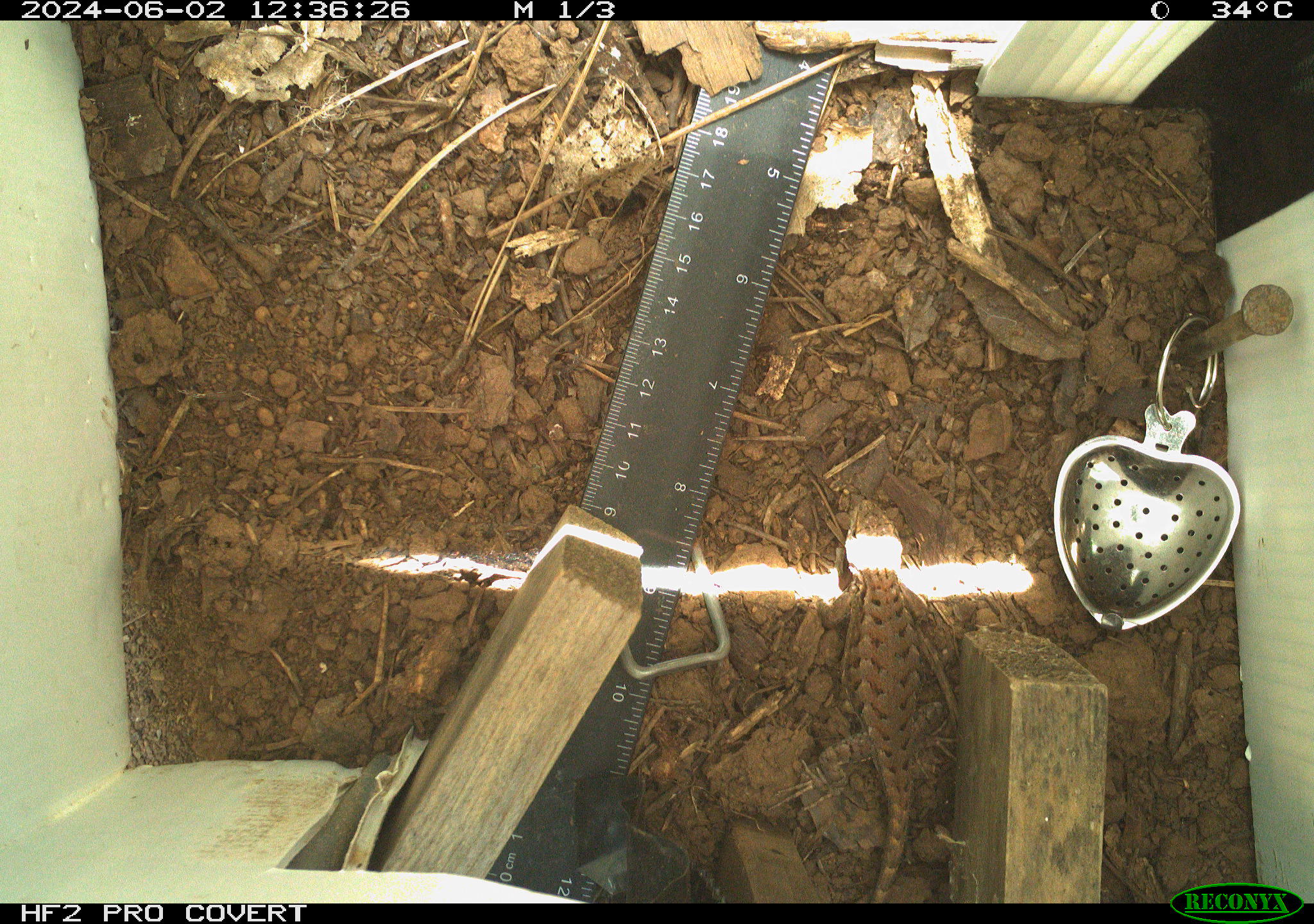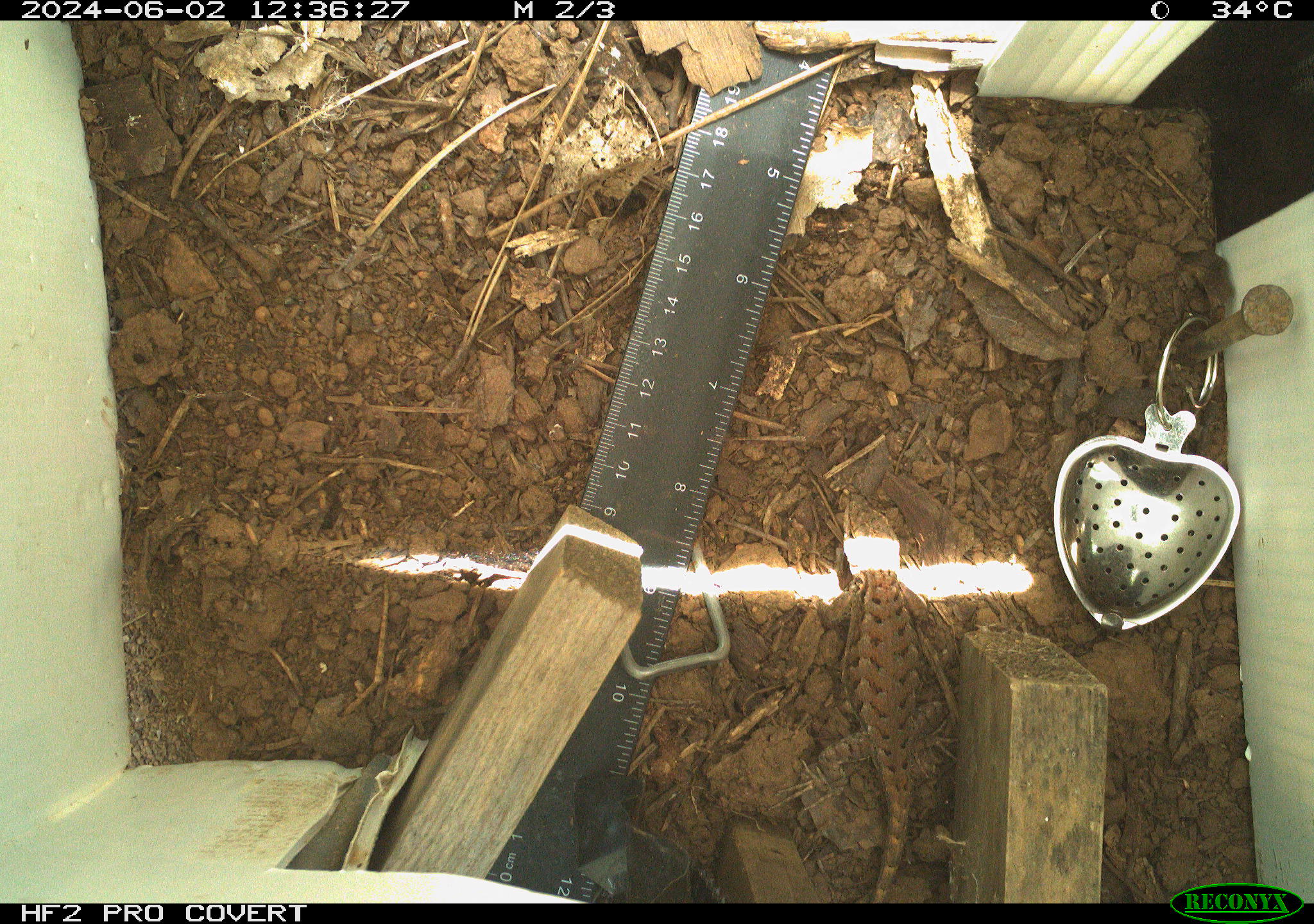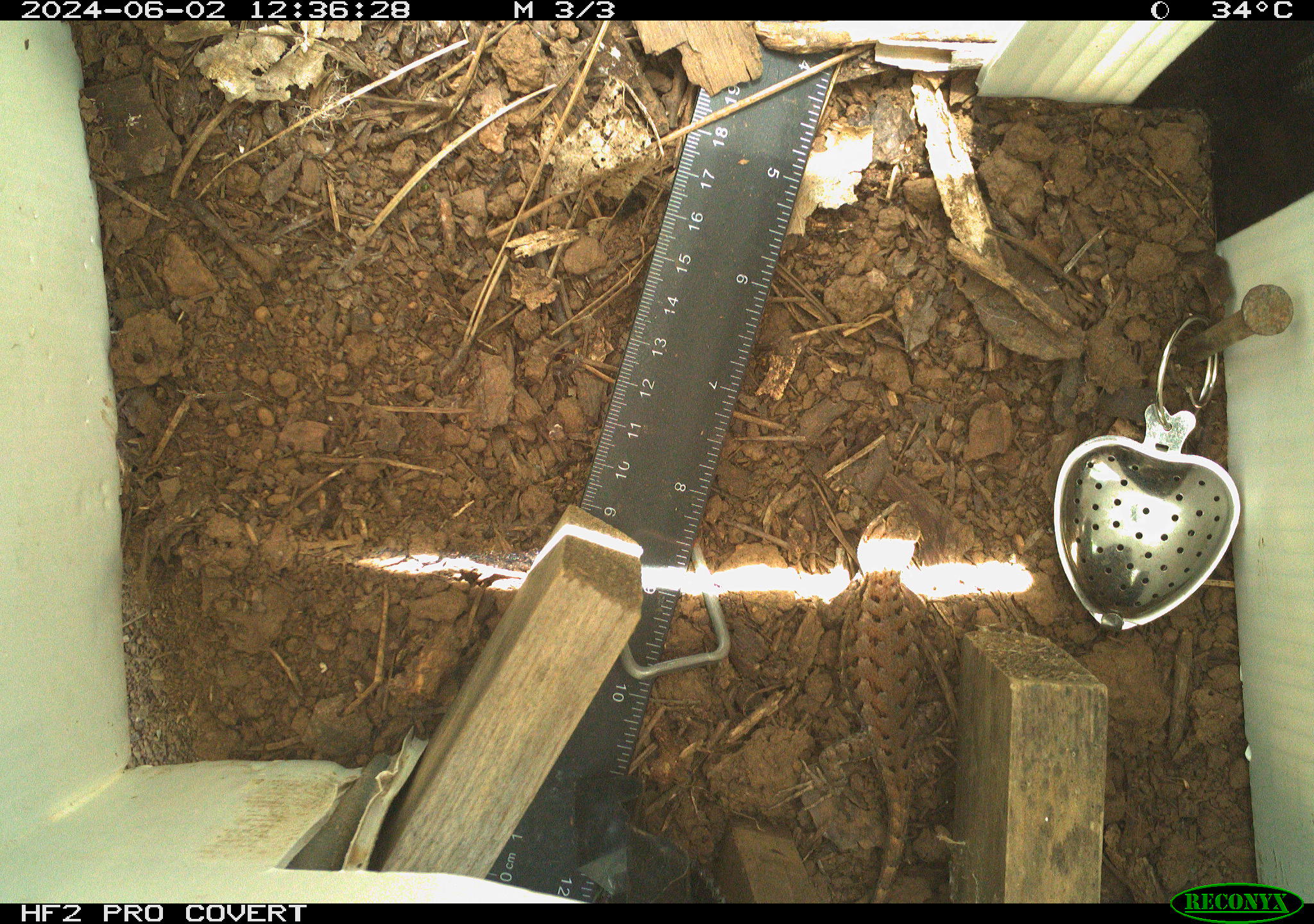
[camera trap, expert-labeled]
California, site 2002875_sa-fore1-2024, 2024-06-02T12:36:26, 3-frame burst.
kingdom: Animalia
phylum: Chordata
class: Reptilia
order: Squamata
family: Phrynosomatidae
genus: Sceloporus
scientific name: Sceloporus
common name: spiny lizards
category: sceloporus species